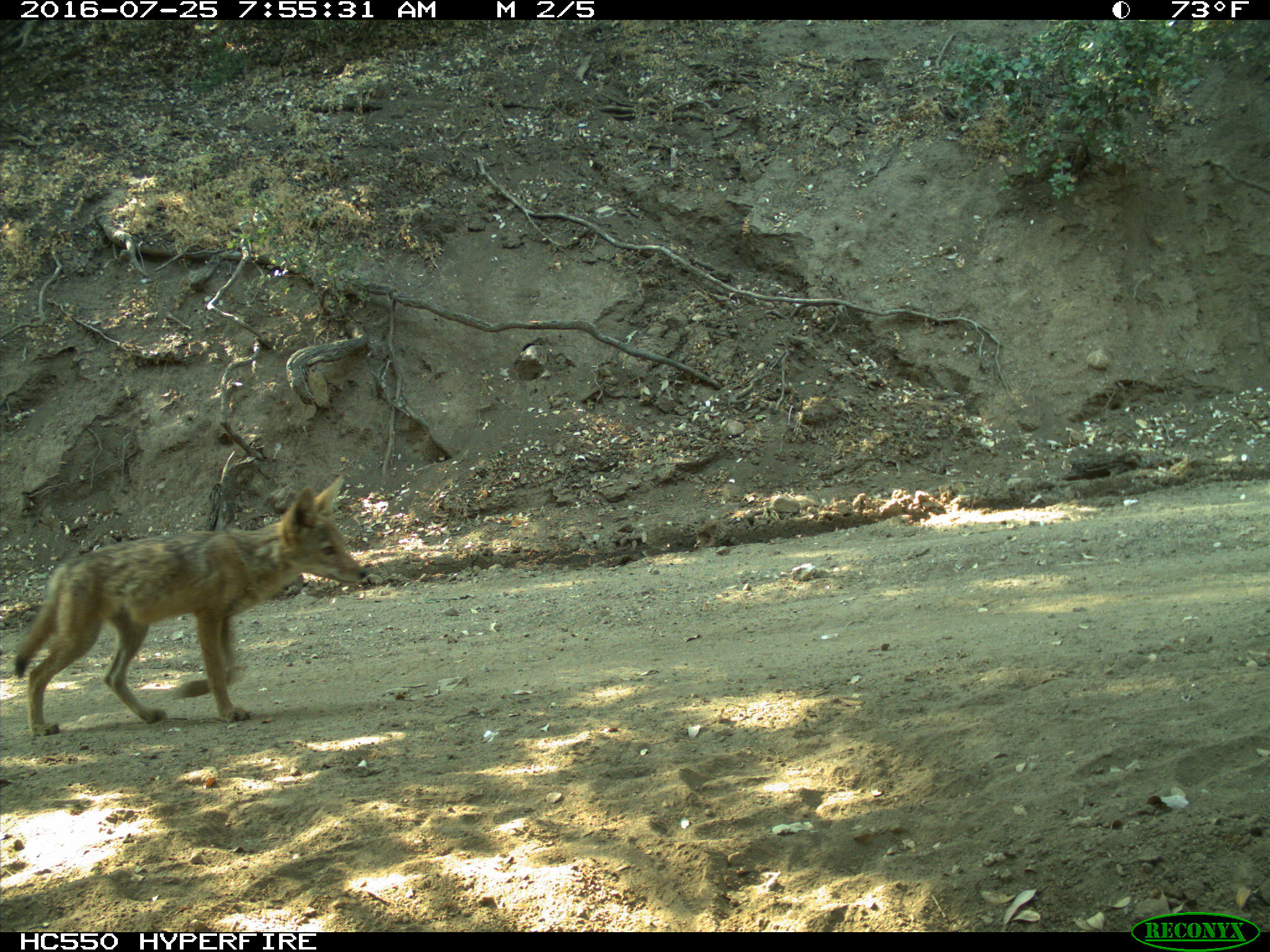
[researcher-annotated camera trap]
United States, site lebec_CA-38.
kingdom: Animalia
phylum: Chordata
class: Mammalia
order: Carnivora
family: Canidae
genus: Canis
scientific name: Canis latrans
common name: coyote